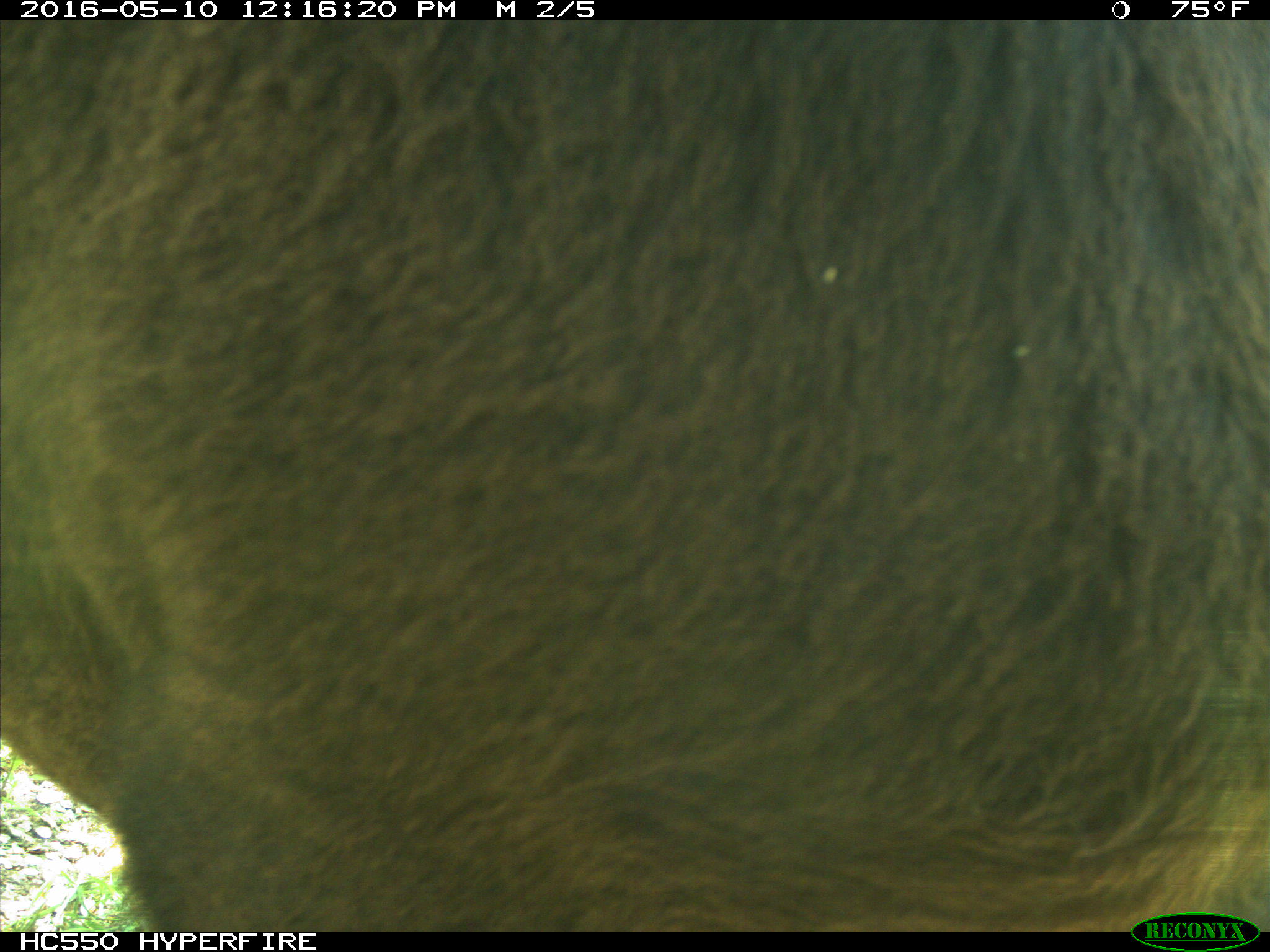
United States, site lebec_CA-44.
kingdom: Animalia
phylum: Chordata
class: Mammalia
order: Artiodactyla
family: Bovidae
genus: Bos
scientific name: Bos taurus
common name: domestic cow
Bos taurus (domestic cow).